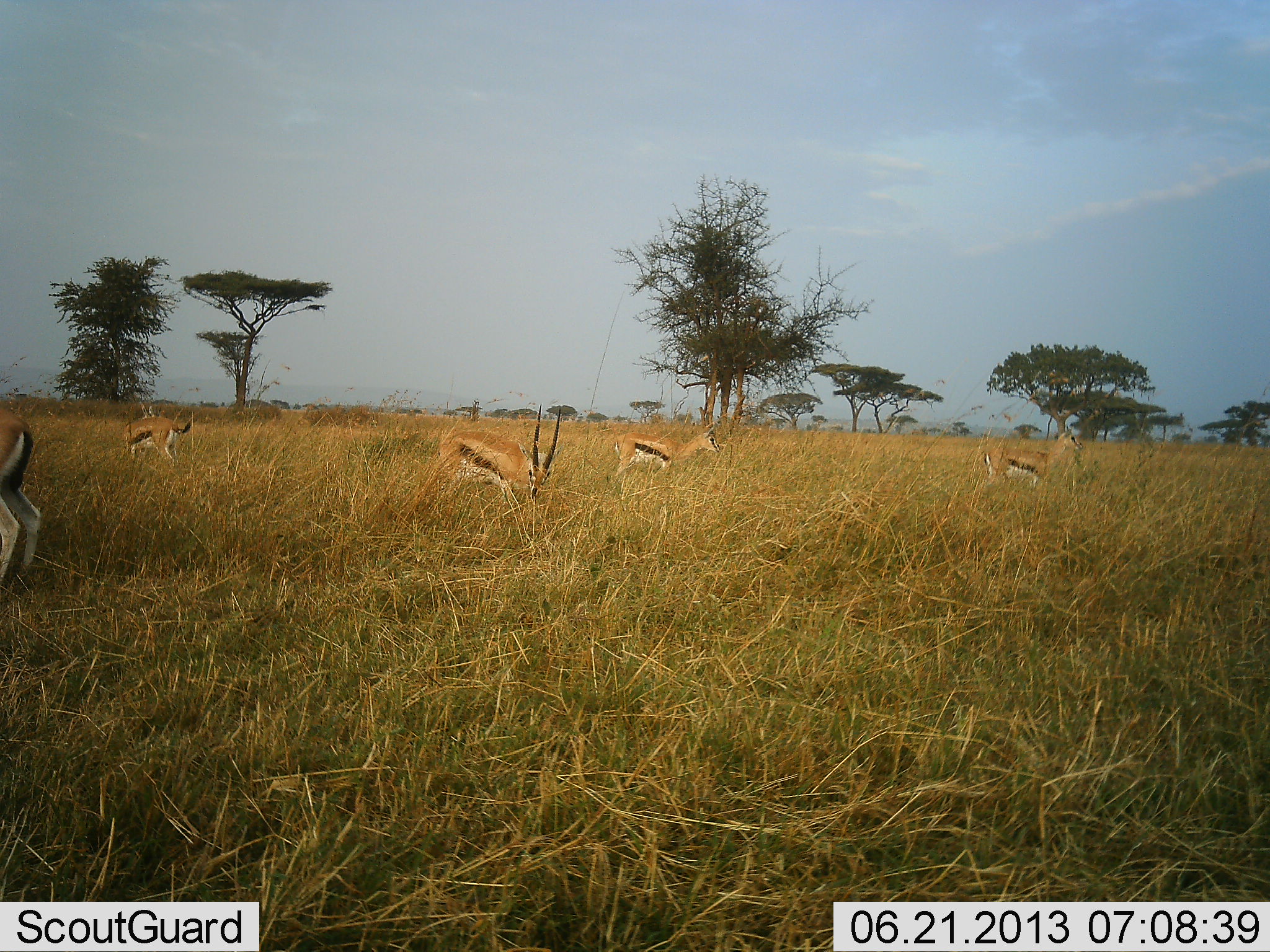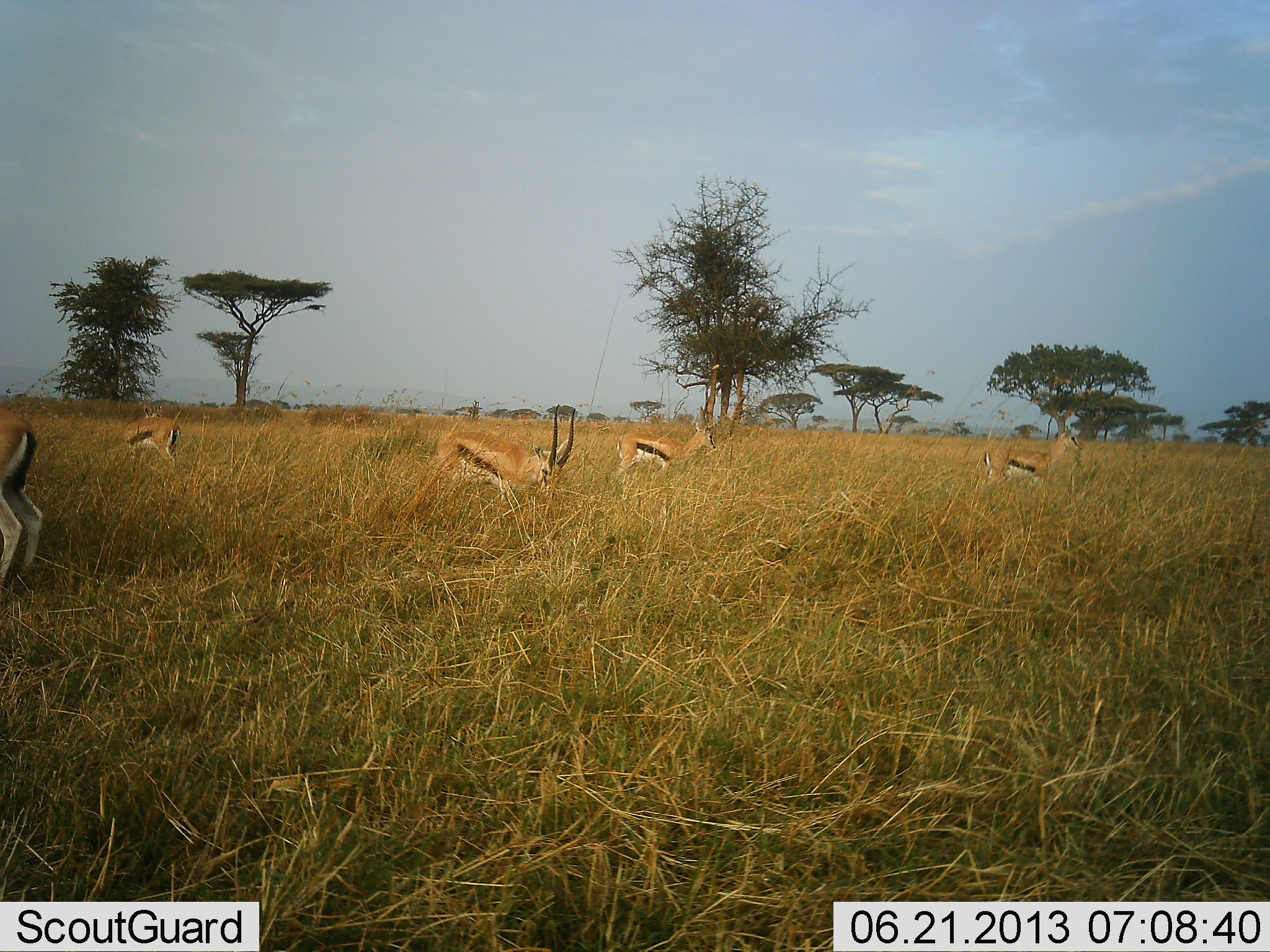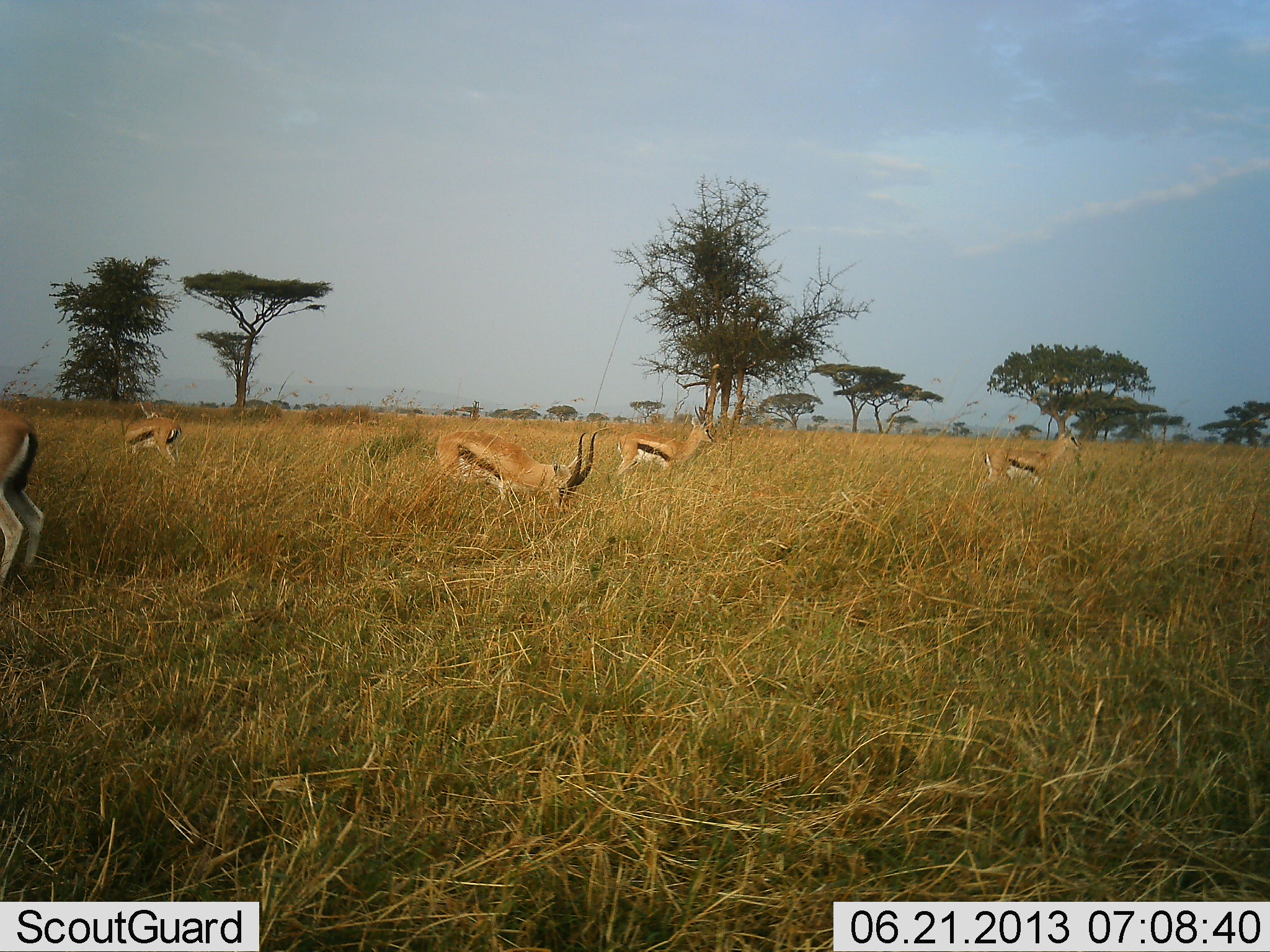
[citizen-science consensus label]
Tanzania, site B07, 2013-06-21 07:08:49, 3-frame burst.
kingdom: Animalia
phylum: Chordata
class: Mammalia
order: Artiodactyla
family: Bovidae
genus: Eudorcas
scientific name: Eudorcas thomsonii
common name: thomson's gazelle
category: gazellethomsons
Gazellethomsons (thomson's gazelle) (Eudorcas thomsonii), count 5. Behavior (volunteer vote fractions): standing 70%, resting 10%, moving 0%, interacting 0%. Young present (vote fraction): 0%. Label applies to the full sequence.